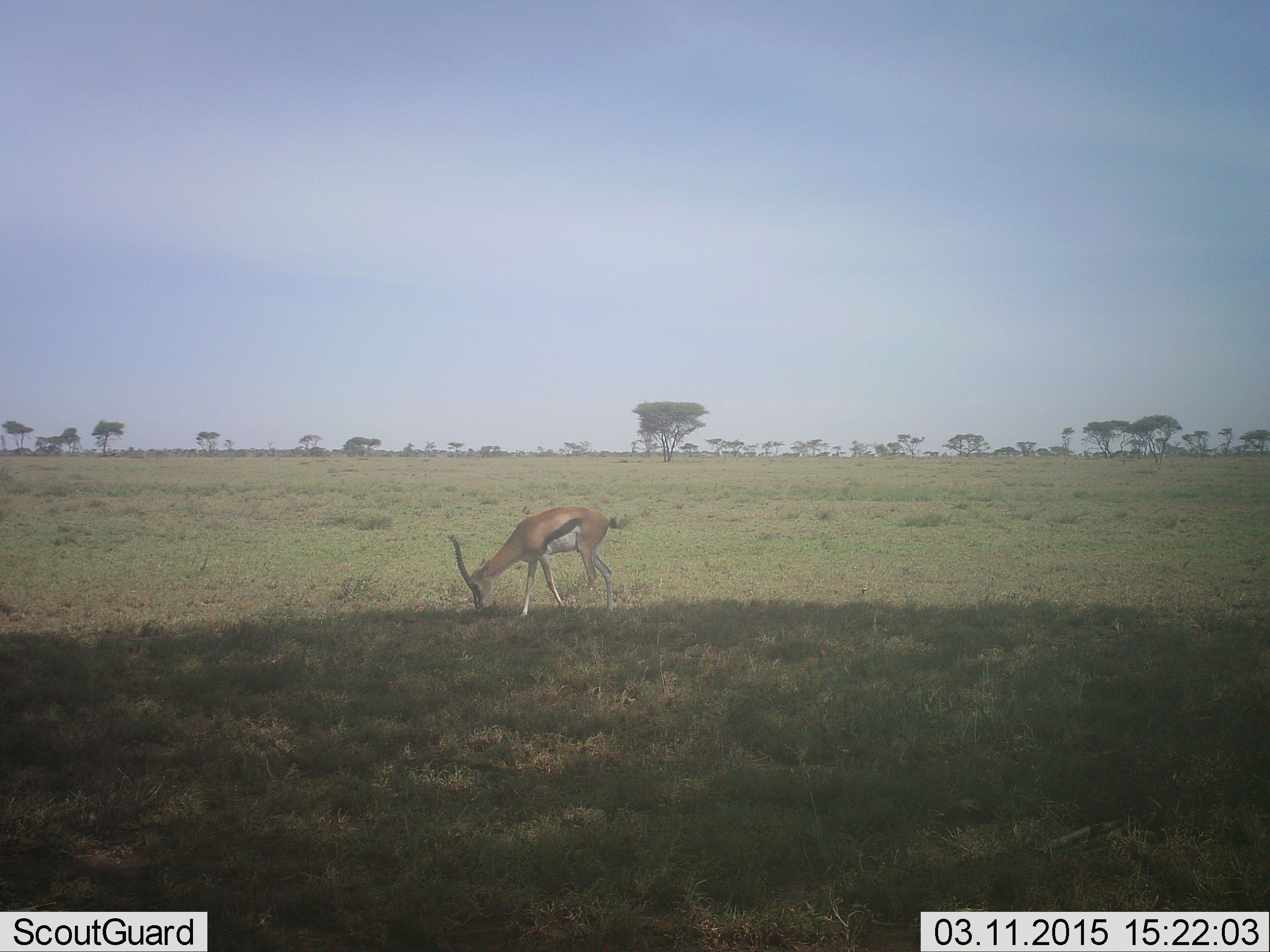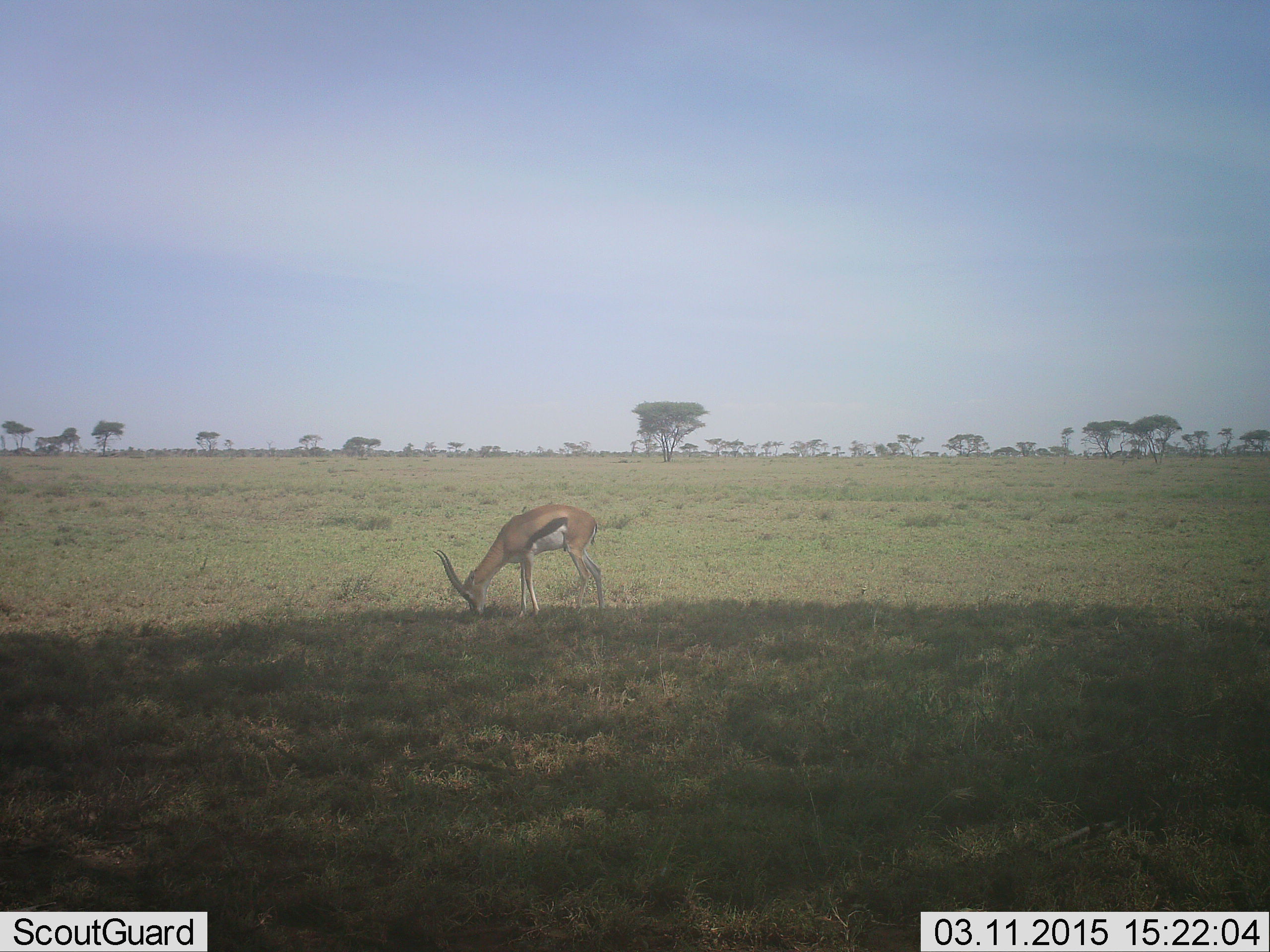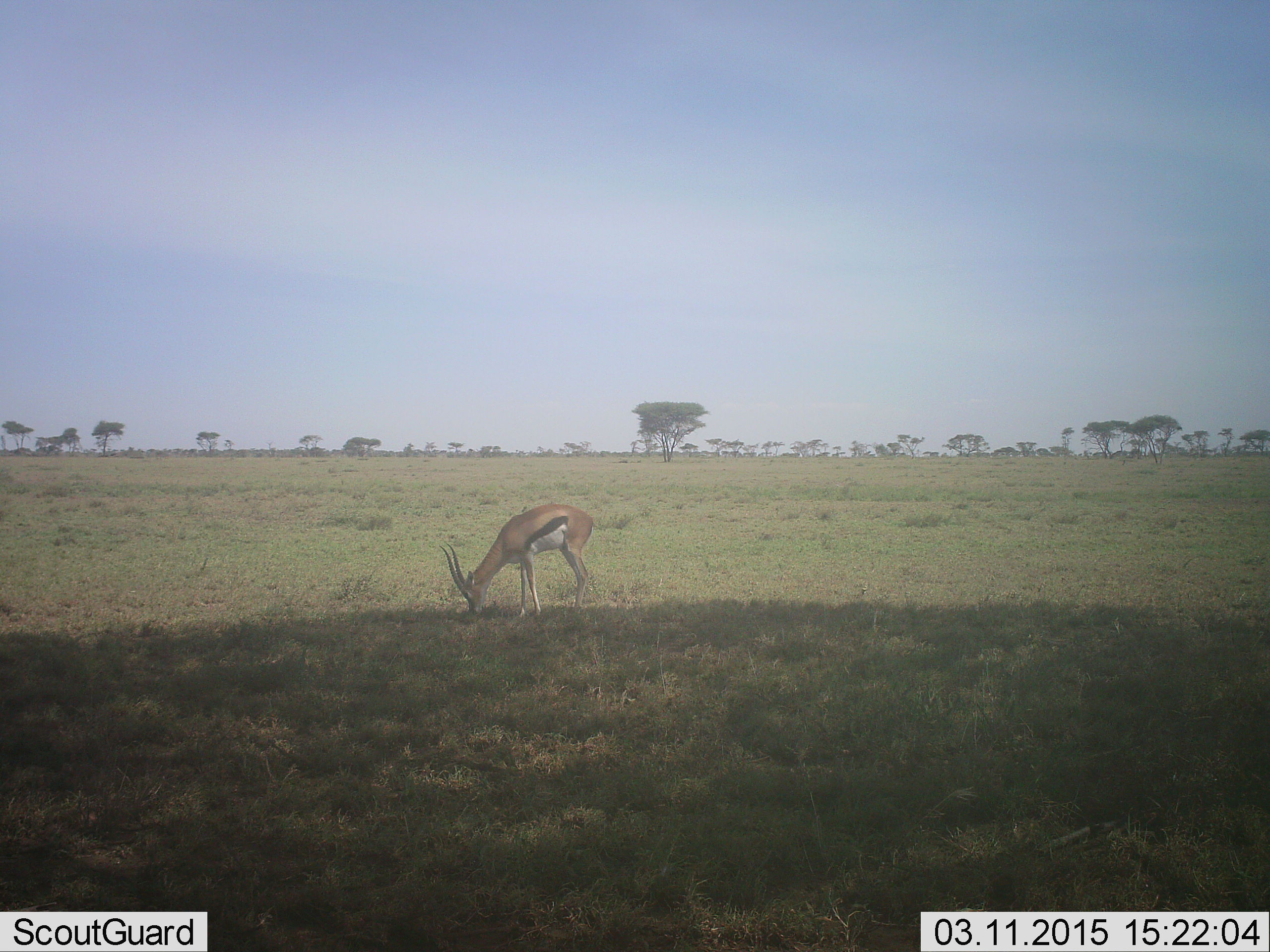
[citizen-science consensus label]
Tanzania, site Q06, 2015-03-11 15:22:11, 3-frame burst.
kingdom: Animalia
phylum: Chordata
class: Mammalia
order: Artiodactyla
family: Bovidae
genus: Eudorcas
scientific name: Eudorcas thomsonii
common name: thomson's gazelle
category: gazellethomsons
Gazellethomsons (thomson's gazelle) (Eudorcas thomsonii), count 1. Behavior (volunteer vote fractions): standing 10%, resting 0%, moving 0%, interacting 0%. Young present (vote fraction): 0%. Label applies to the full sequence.